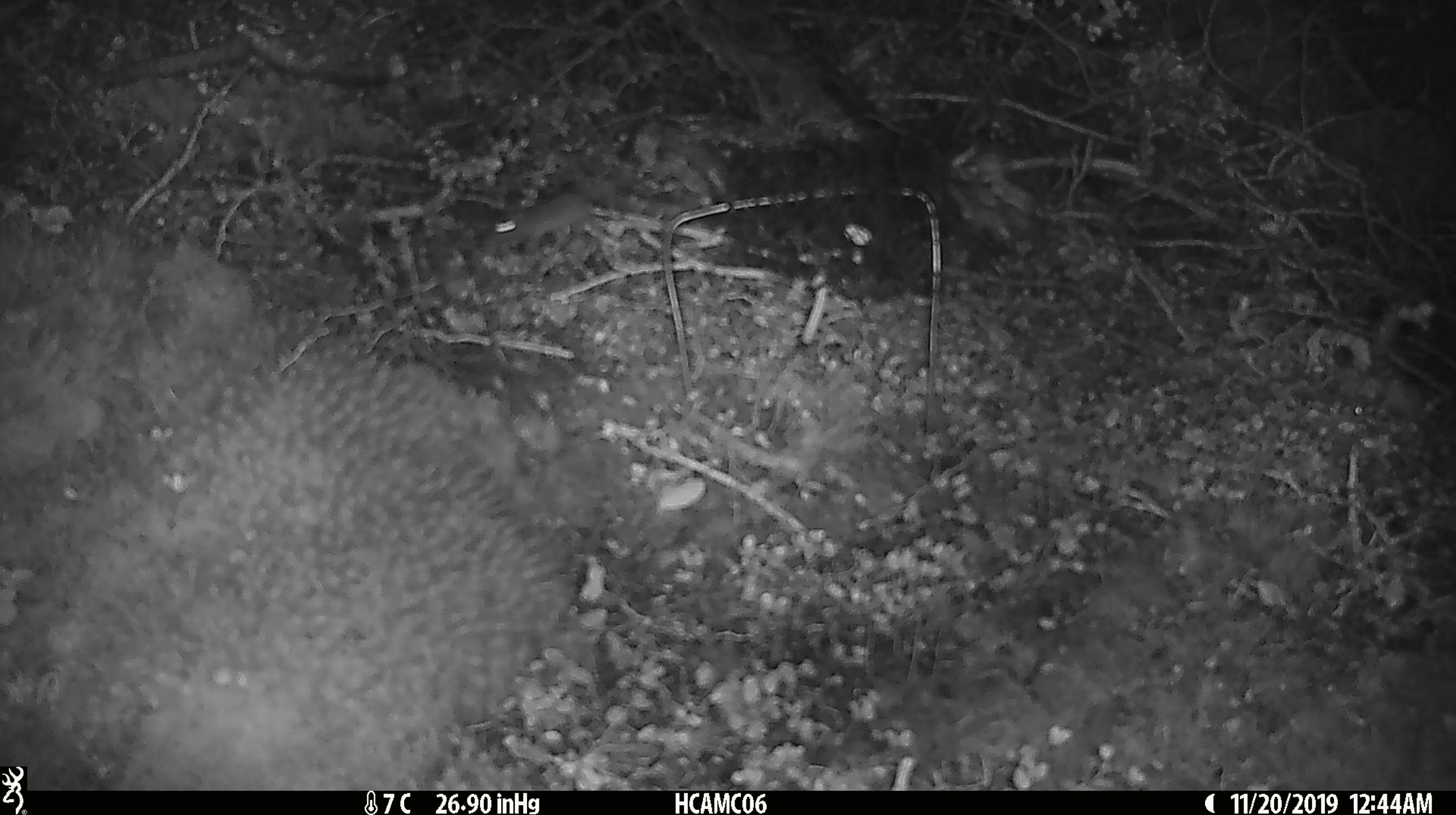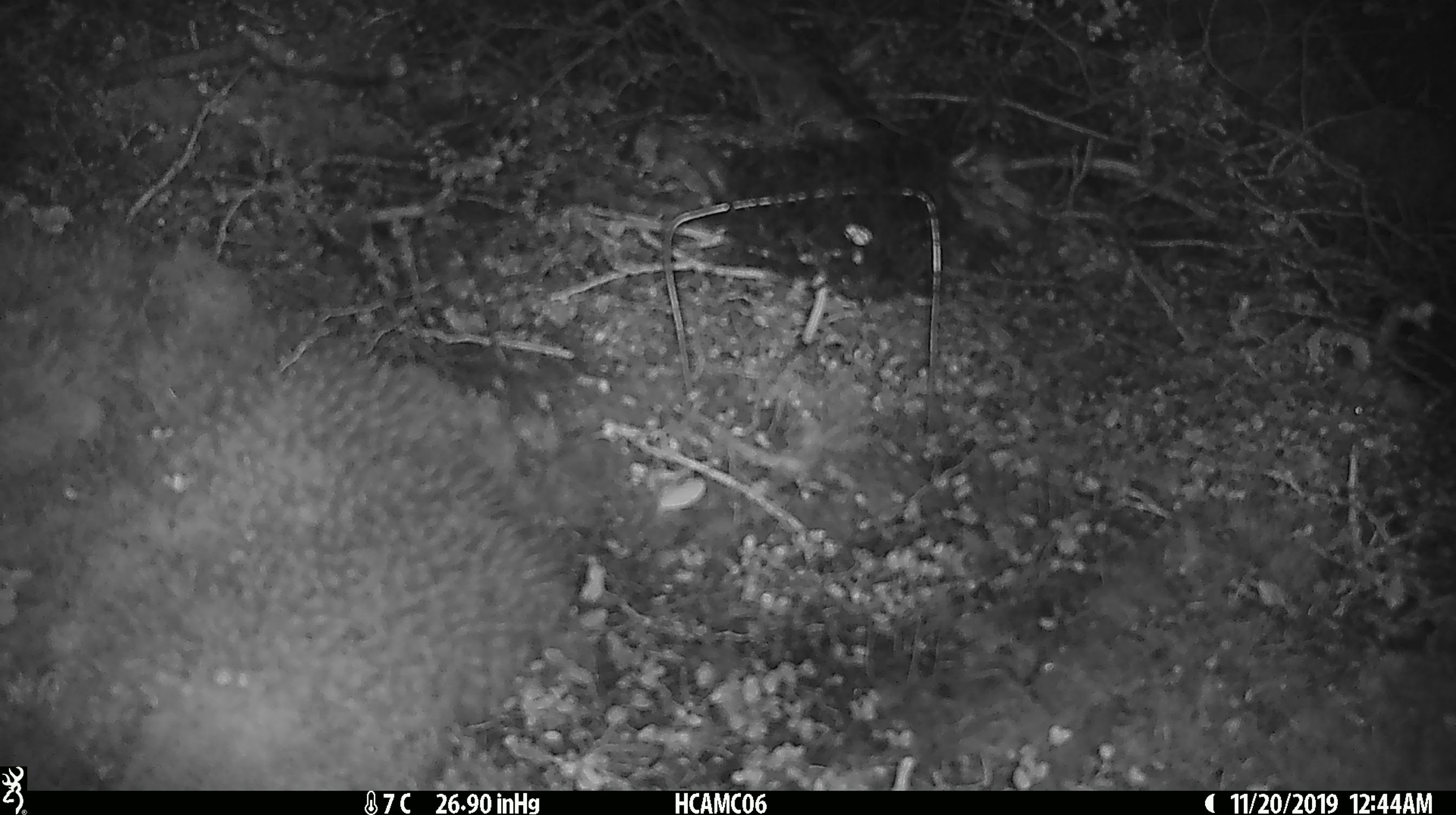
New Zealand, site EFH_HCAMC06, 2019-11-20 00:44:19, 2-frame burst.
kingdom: Animalia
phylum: Chordata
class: Mammalia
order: Rodentia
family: Muridae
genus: Mus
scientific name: Mus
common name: mouse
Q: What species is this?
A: Mouse (Mus).